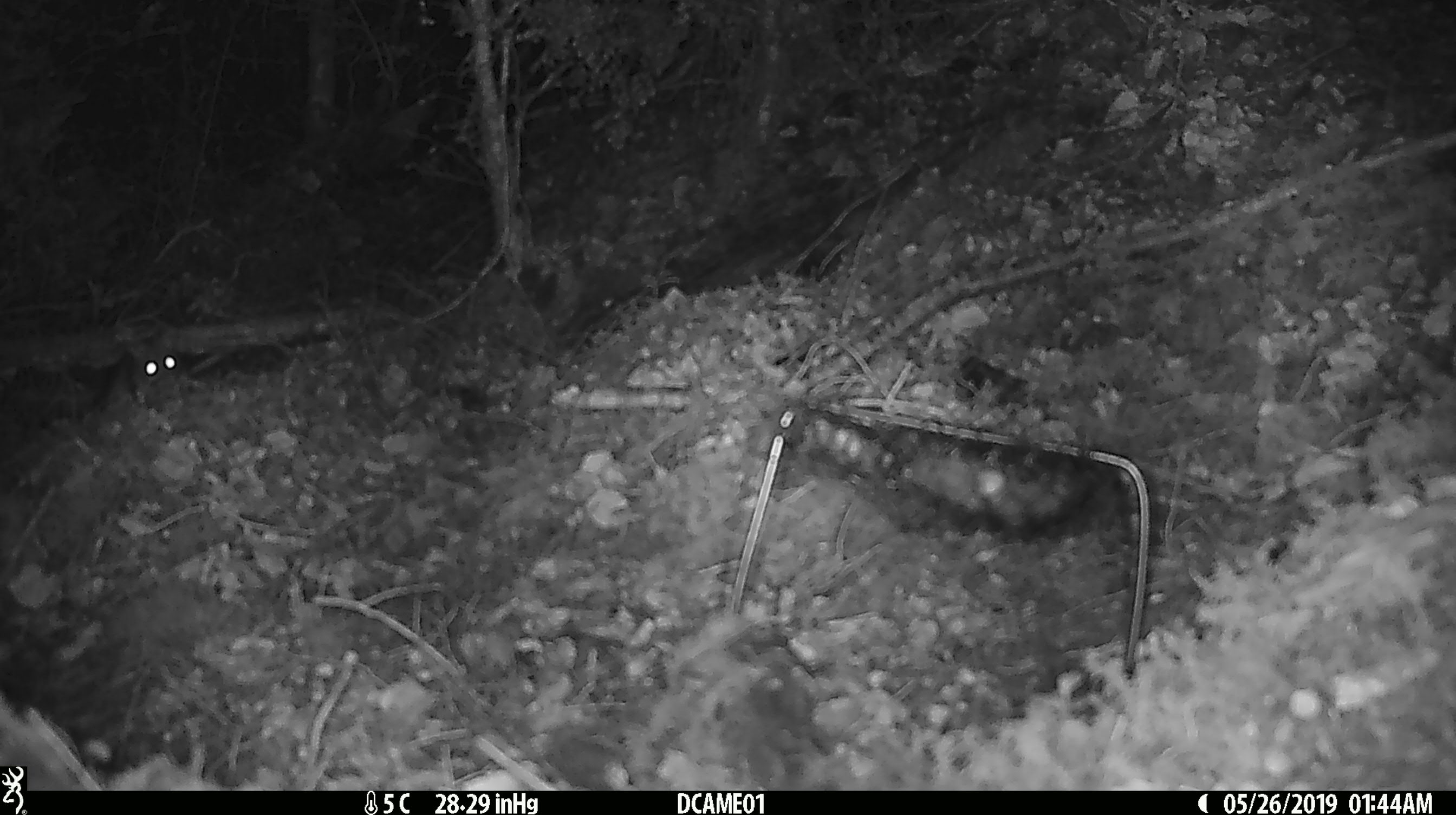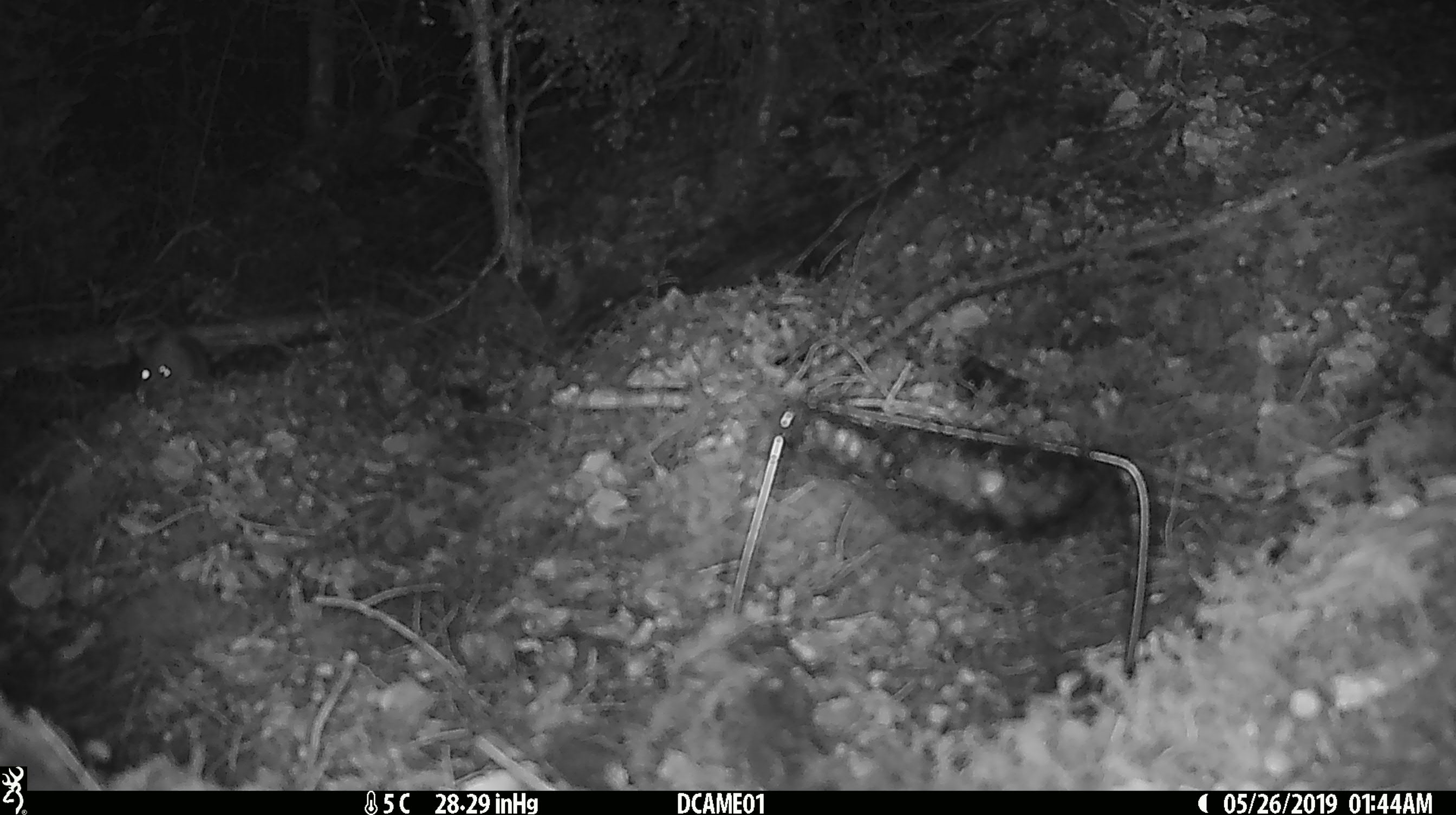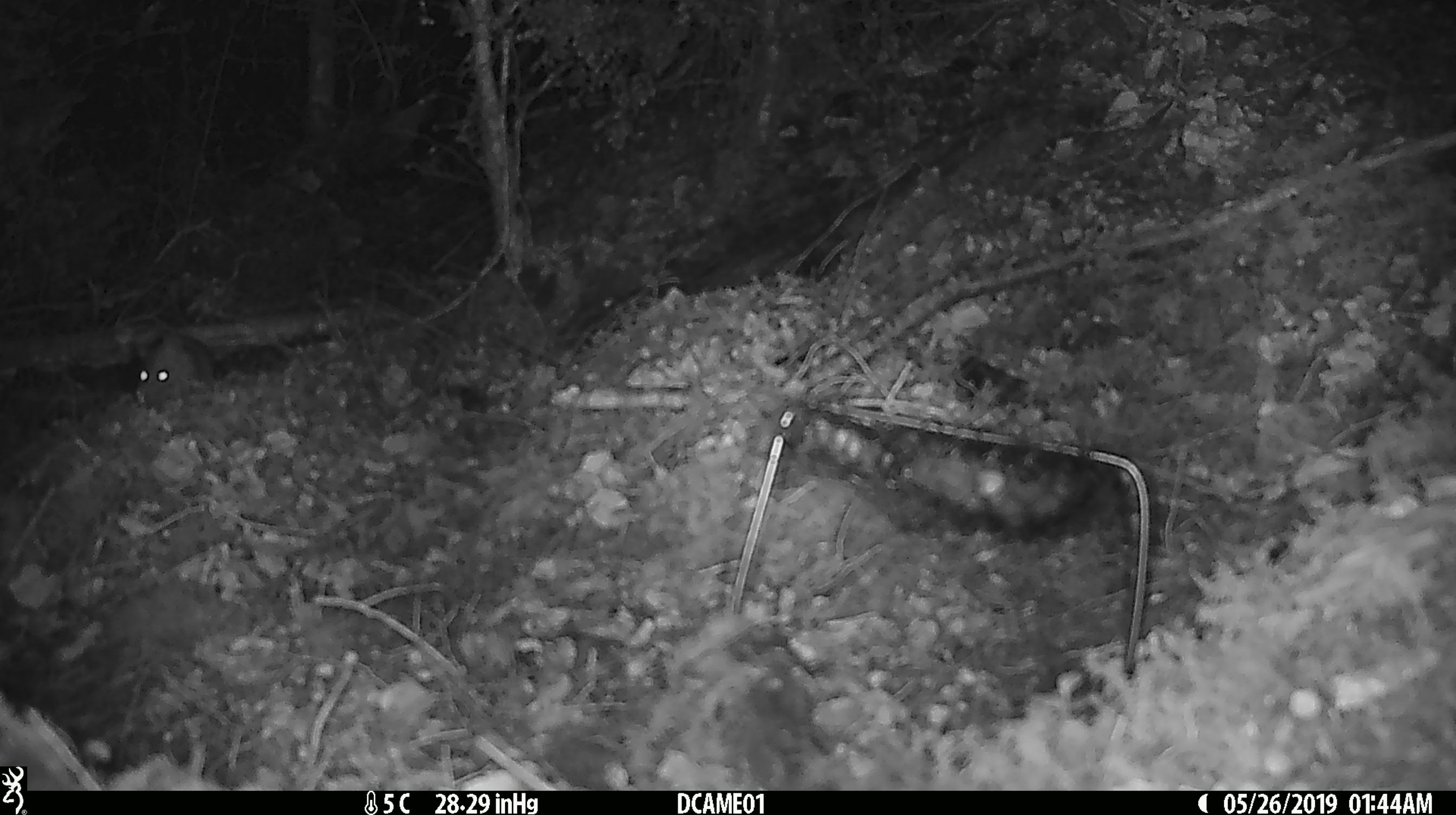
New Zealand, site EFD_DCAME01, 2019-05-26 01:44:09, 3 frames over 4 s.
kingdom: Animalia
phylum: Chordata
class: Mammalia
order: Rodentia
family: Muridae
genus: Rattus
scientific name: Rattus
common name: rat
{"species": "rat (Rattus)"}